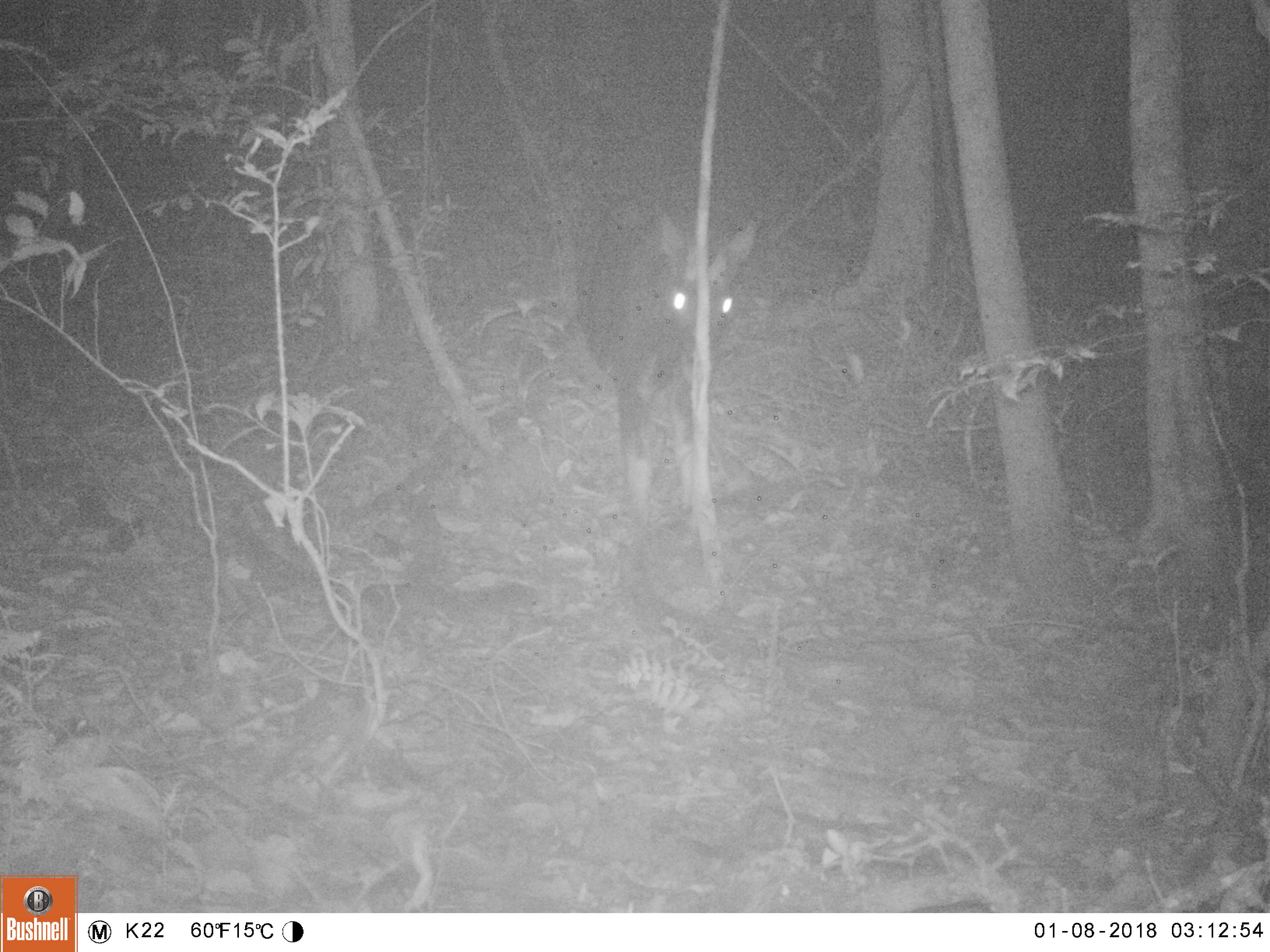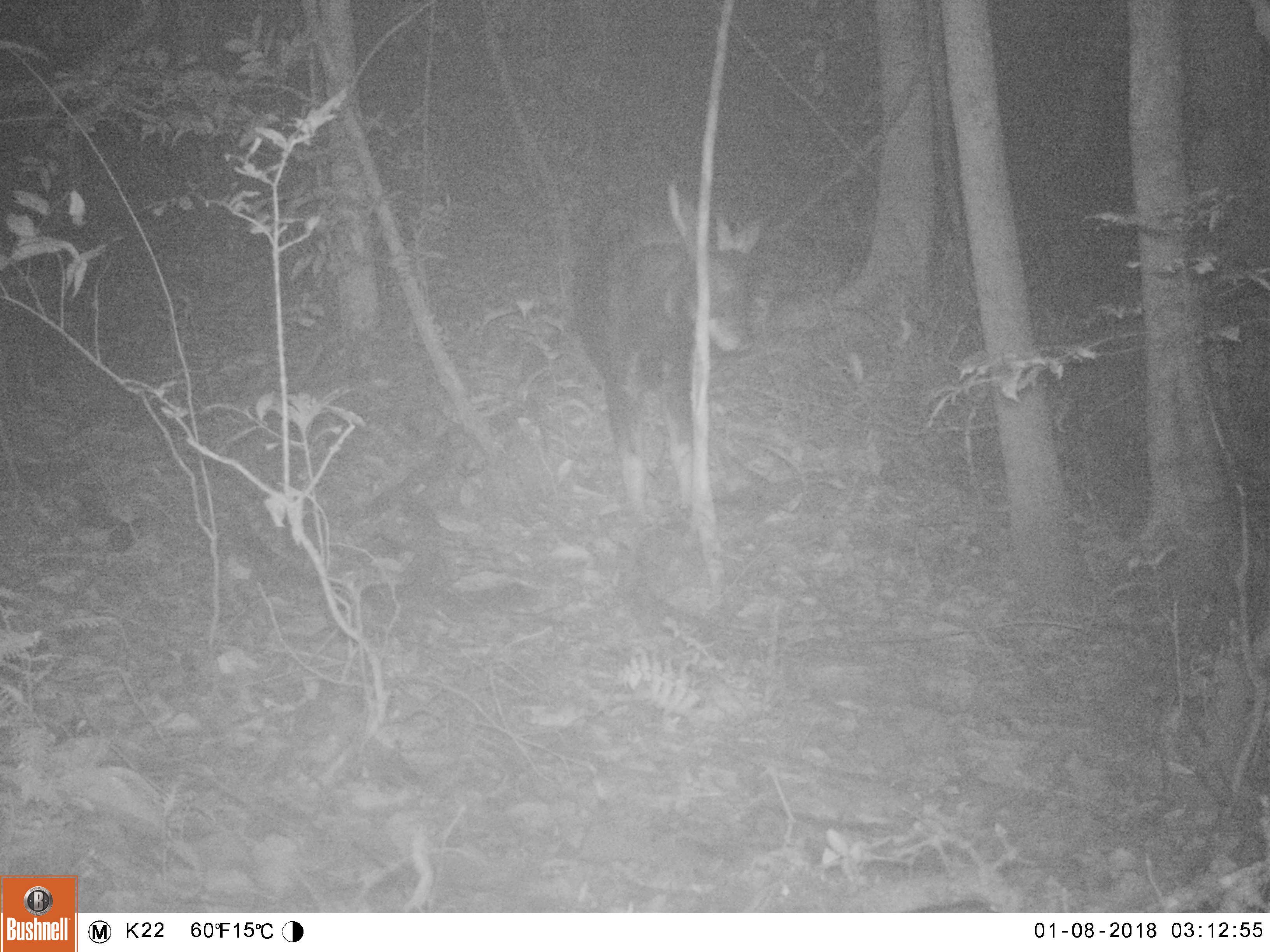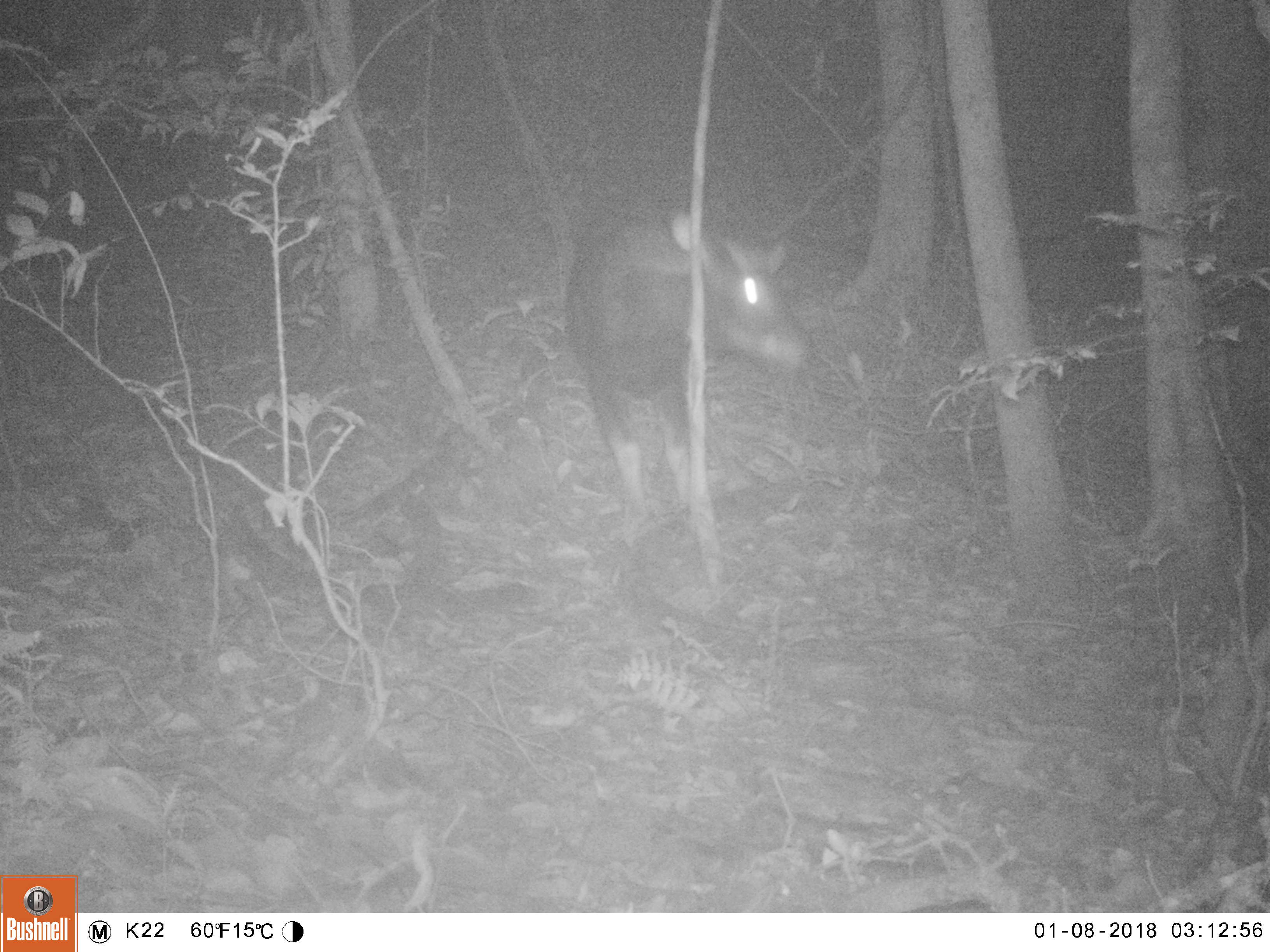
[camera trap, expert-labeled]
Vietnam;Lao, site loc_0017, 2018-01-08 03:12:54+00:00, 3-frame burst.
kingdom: Animalia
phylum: Chordata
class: Mammalia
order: Artiodactyla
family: Bovidae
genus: Capricornis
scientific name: Capricornis sumatraensis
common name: chinese serow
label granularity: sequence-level